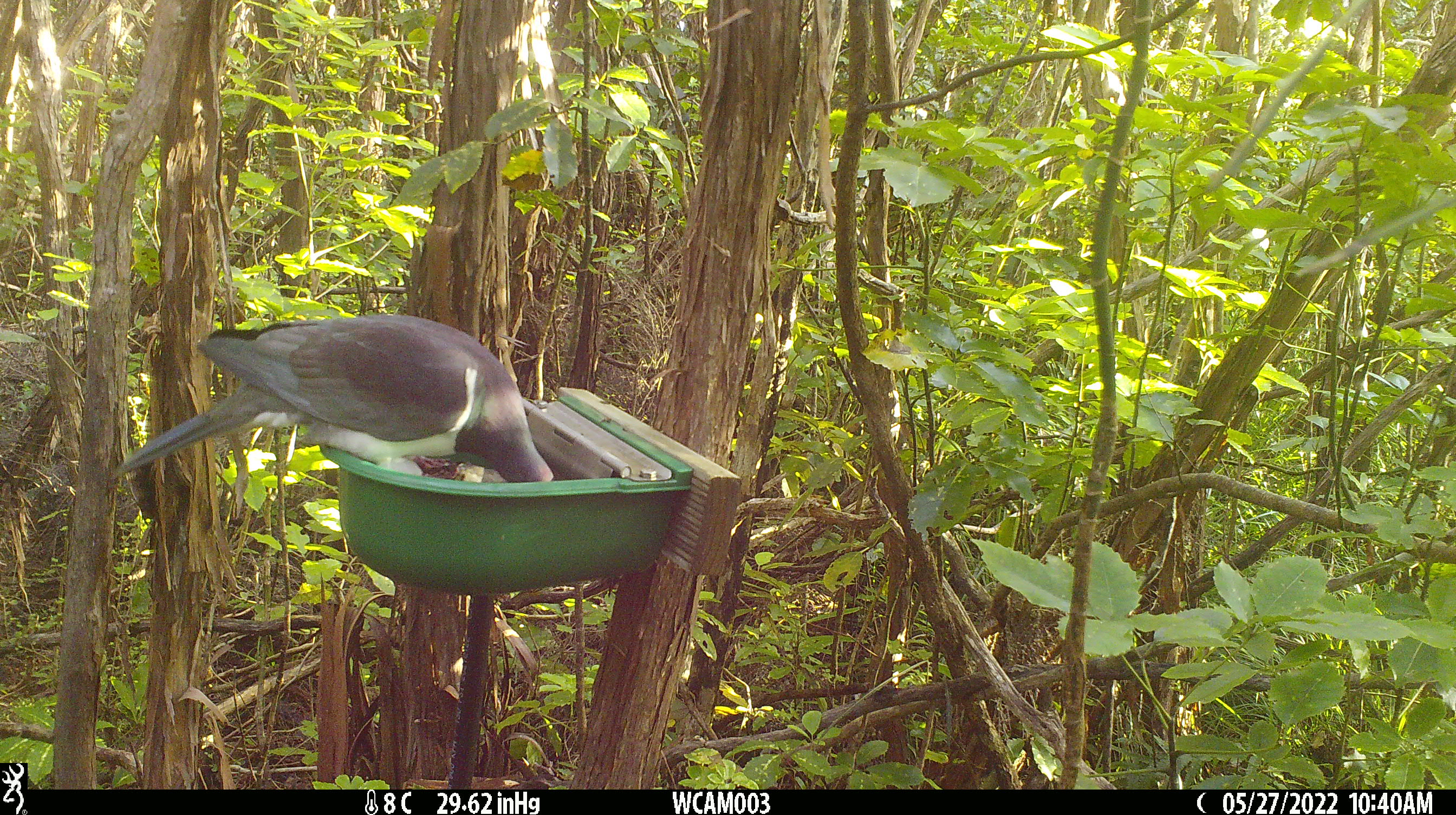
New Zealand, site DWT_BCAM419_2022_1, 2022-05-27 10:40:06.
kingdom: Animalia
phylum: Chordata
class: Aves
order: Columbiformes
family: Columbidae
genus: Hemiphaga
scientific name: Hemiphaga novaeseelandiae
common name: new zealand pigeon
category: kereru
Kereru (new zealand pigeon) (Hemiphaga novaeseelandiae).